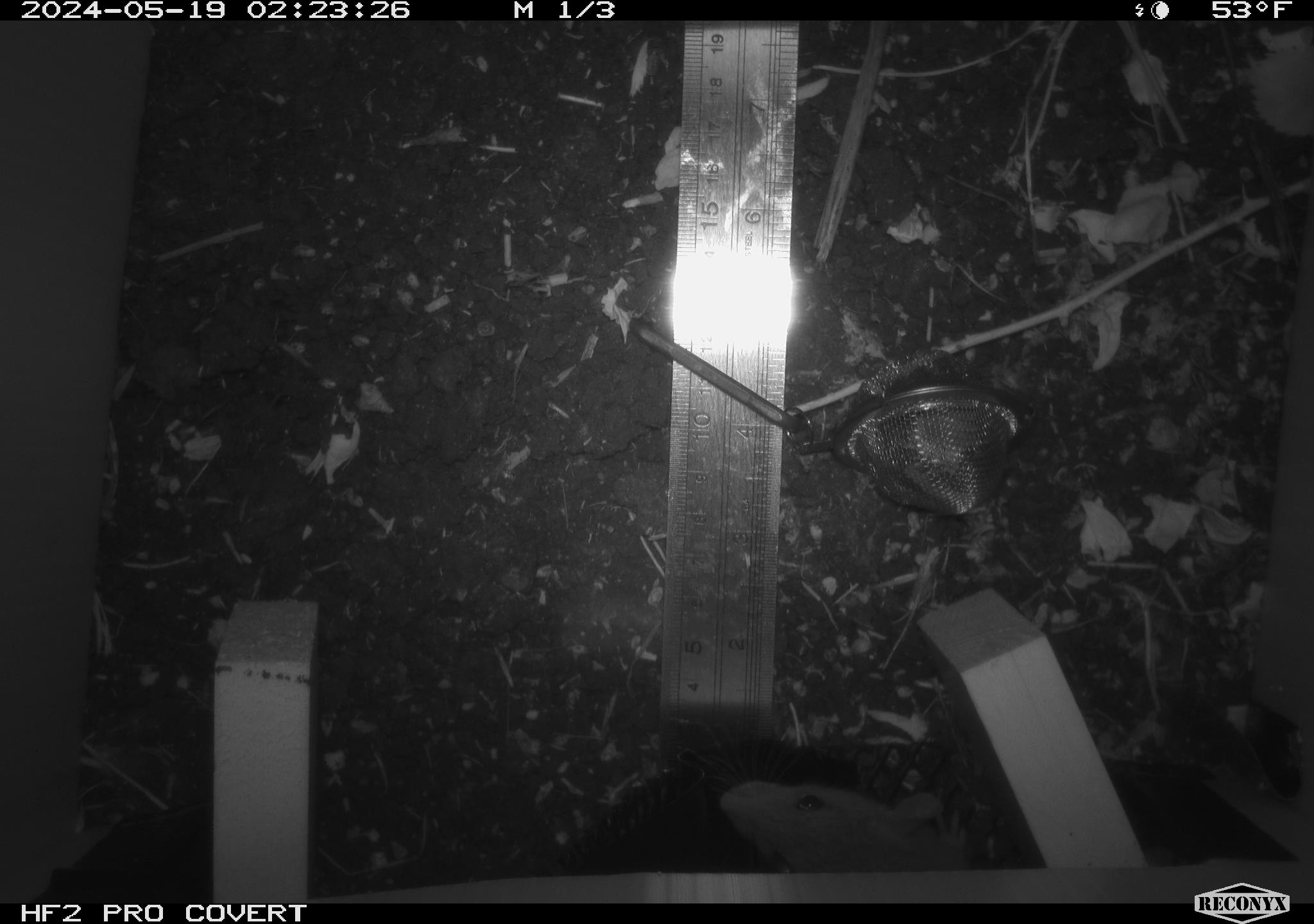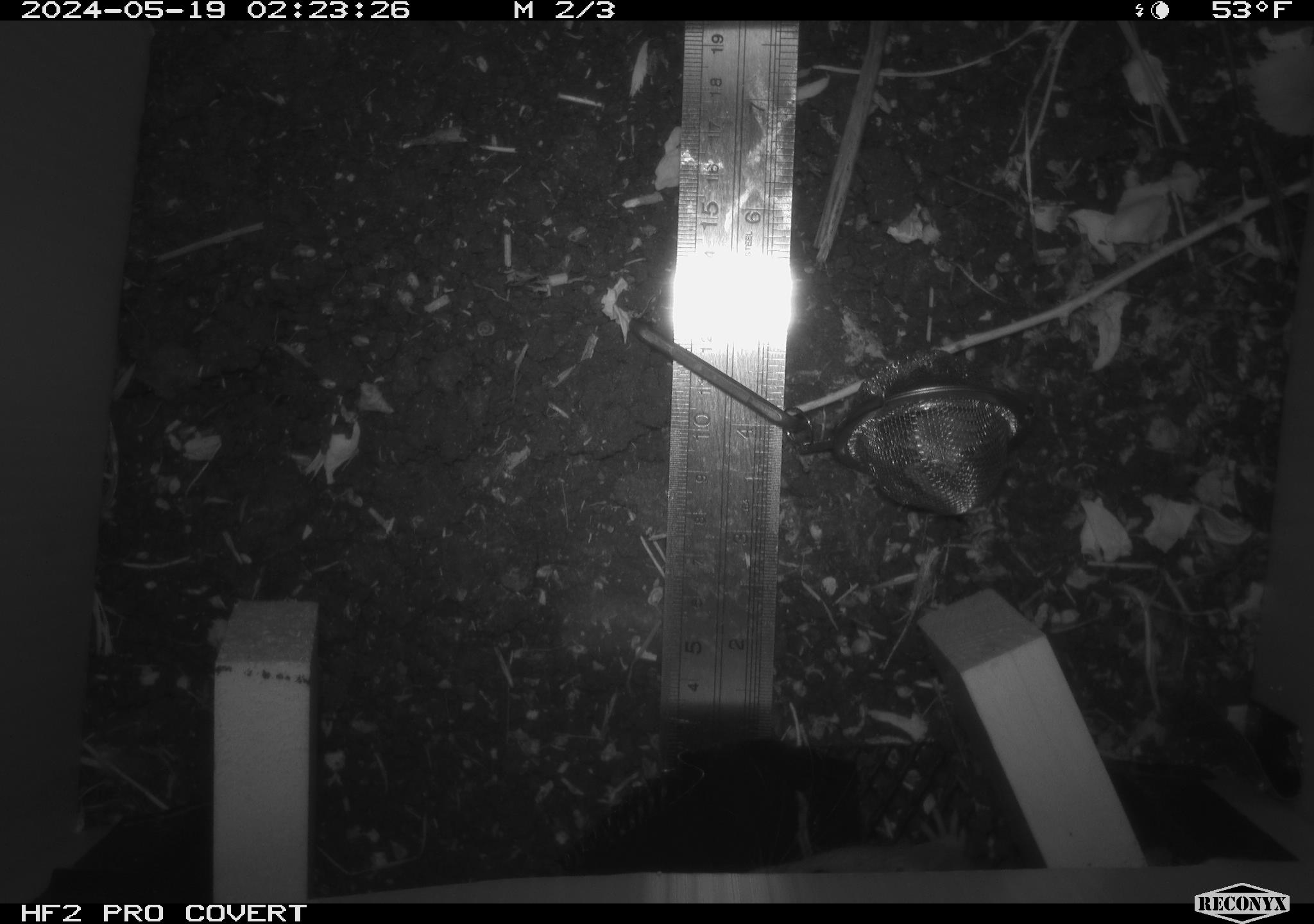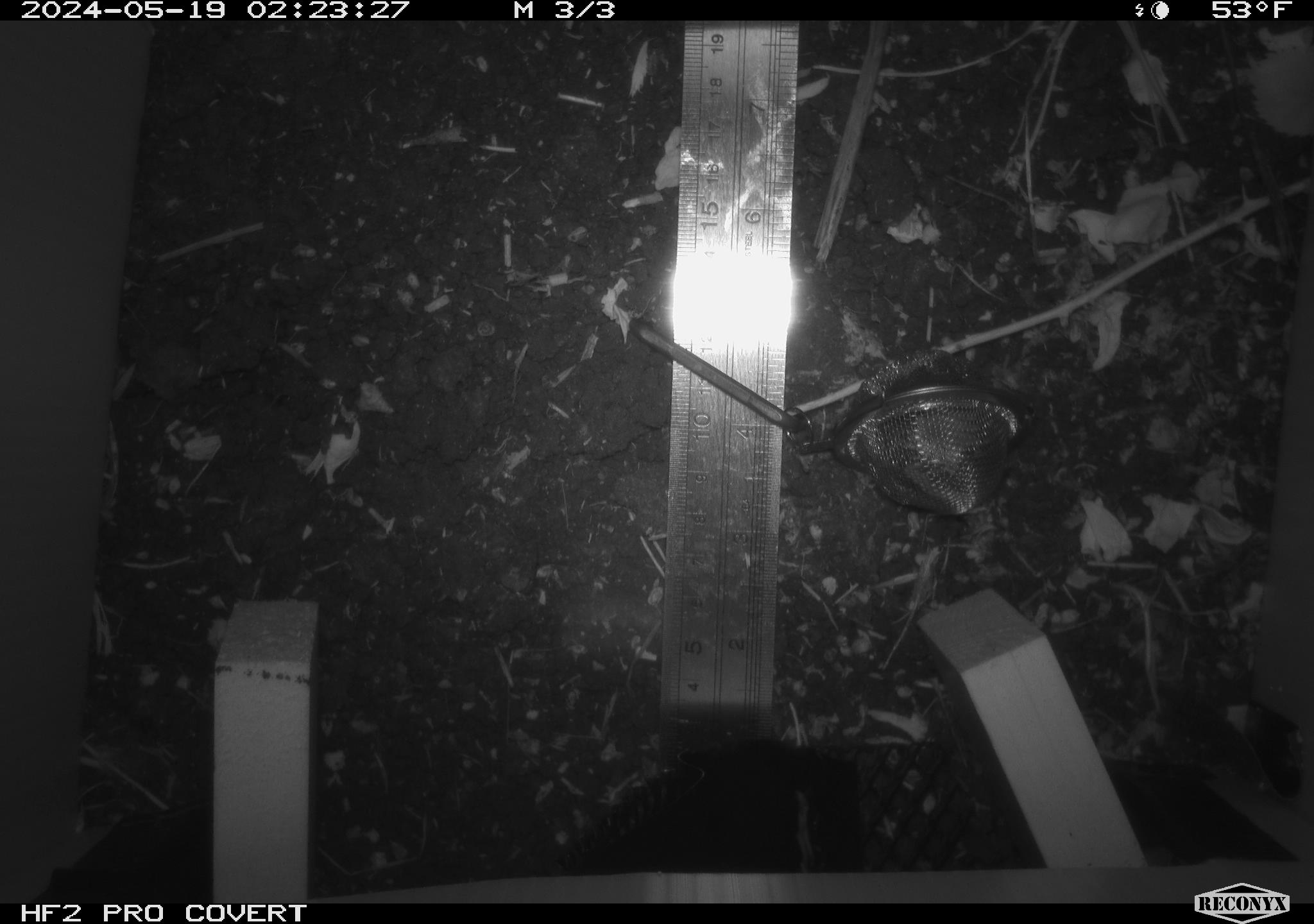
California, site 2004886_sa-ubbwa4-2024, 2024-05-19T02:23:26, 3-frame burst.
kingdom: Animalia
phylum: Chordata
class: Mammalia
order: Rodentia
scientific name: Rodentia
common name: woodrat or rat or mouse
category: woodrat or rat or mouse species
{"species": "woodrat or rat or mouse species (woodrat or rat or mouse) (Rodentia)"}